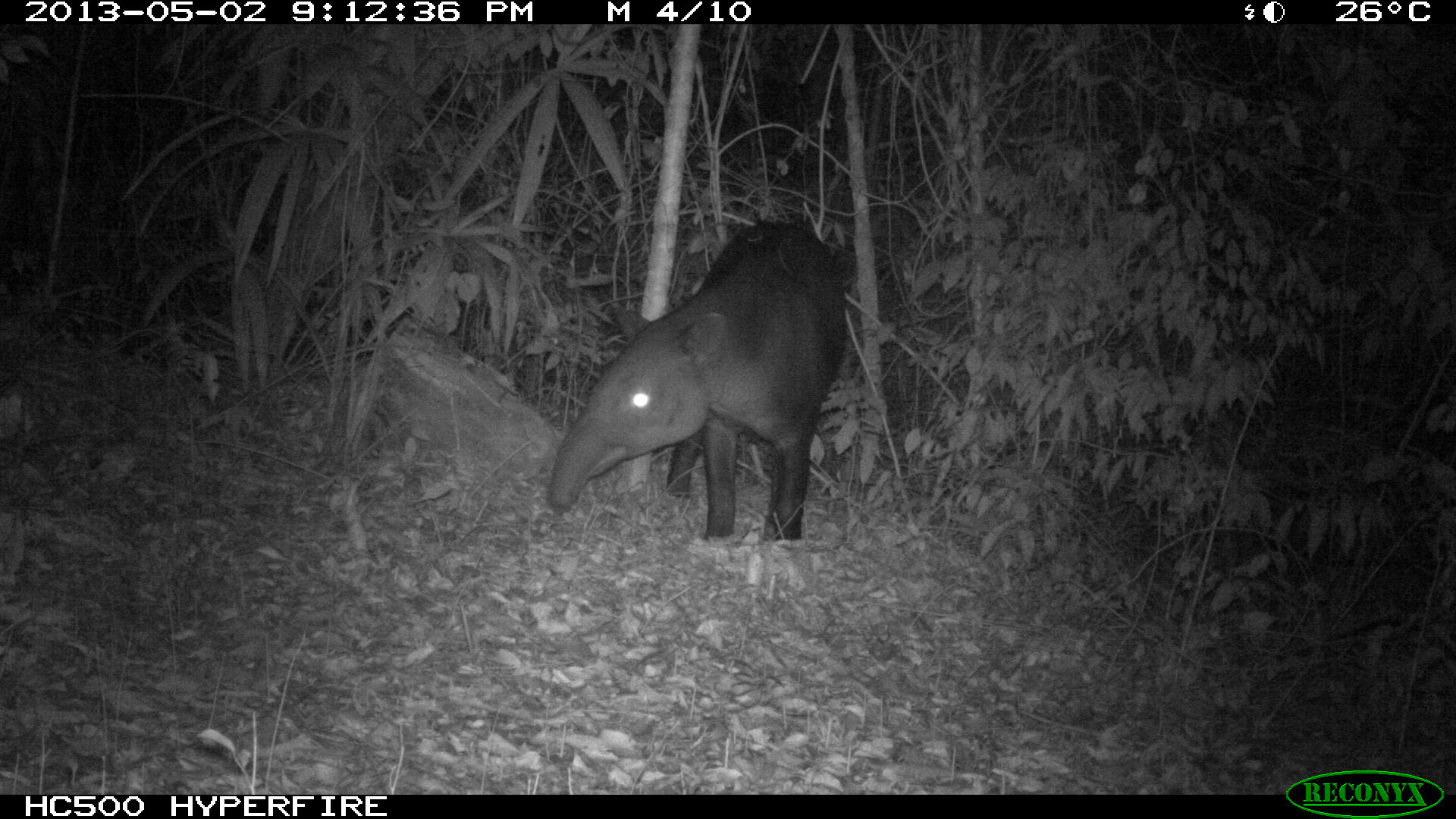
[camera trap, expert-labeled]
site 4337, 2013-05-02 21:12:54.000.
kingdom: Animalia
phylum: Chordata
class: Mammalia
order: Perissodactyla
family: Tapiridae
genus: Tapirus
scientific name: Tapirus bairdii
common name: baird's tapir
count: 1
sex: male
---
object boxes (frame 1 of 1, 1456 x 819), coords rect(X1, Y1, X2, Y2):
tapirus bairdii: rect(545, 218, 847, 539)